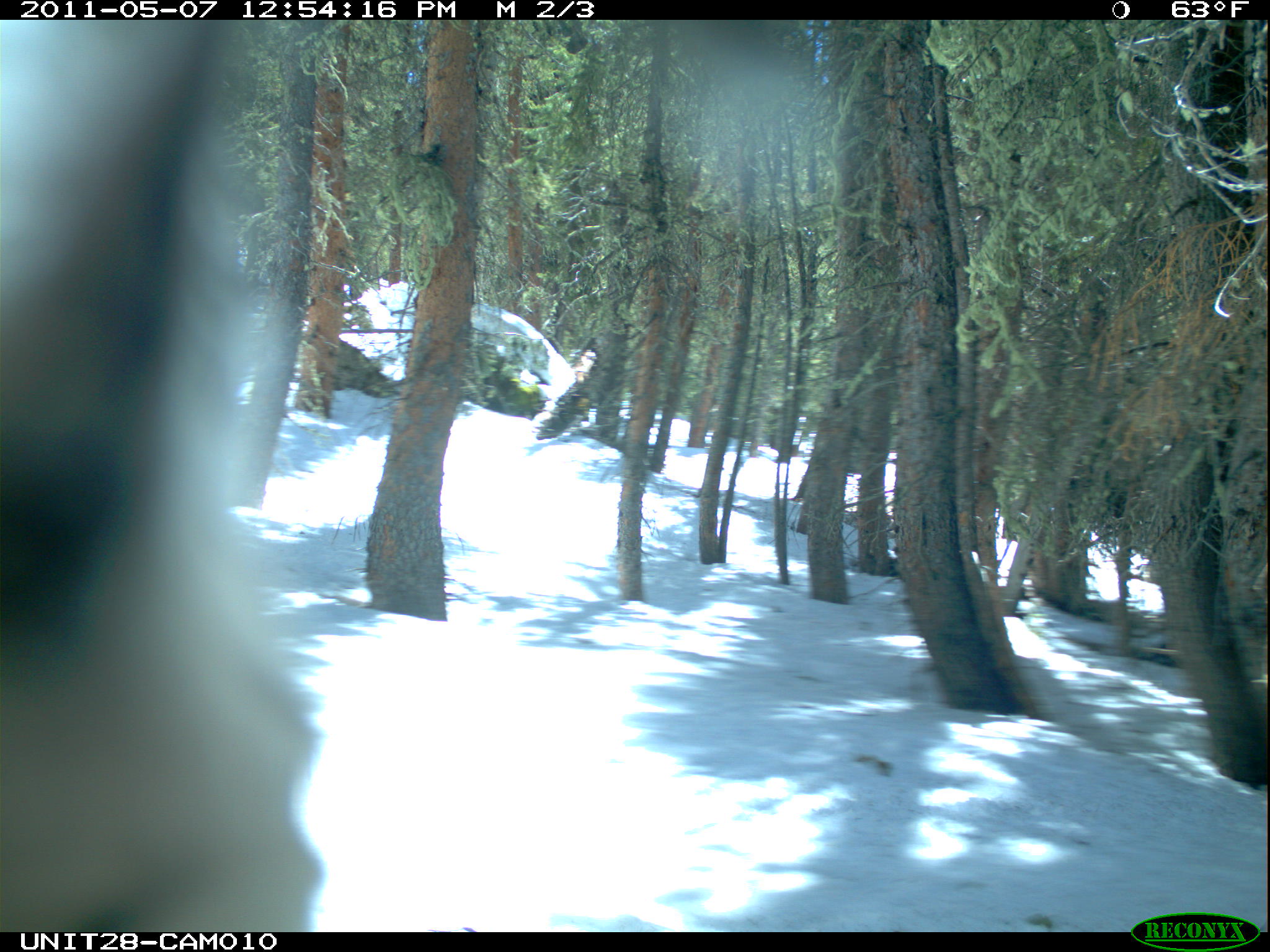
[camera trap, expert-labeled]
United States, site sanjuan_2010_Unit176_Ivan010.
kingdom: Animalia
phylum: Chordata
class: Aves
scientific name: Aves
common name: birds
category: unidentified bird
Unidentified bird (birds) (Aves).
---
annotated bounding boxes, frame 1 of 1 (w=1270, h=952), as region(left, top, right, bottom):
animal: region(2, 20, 320, 931)